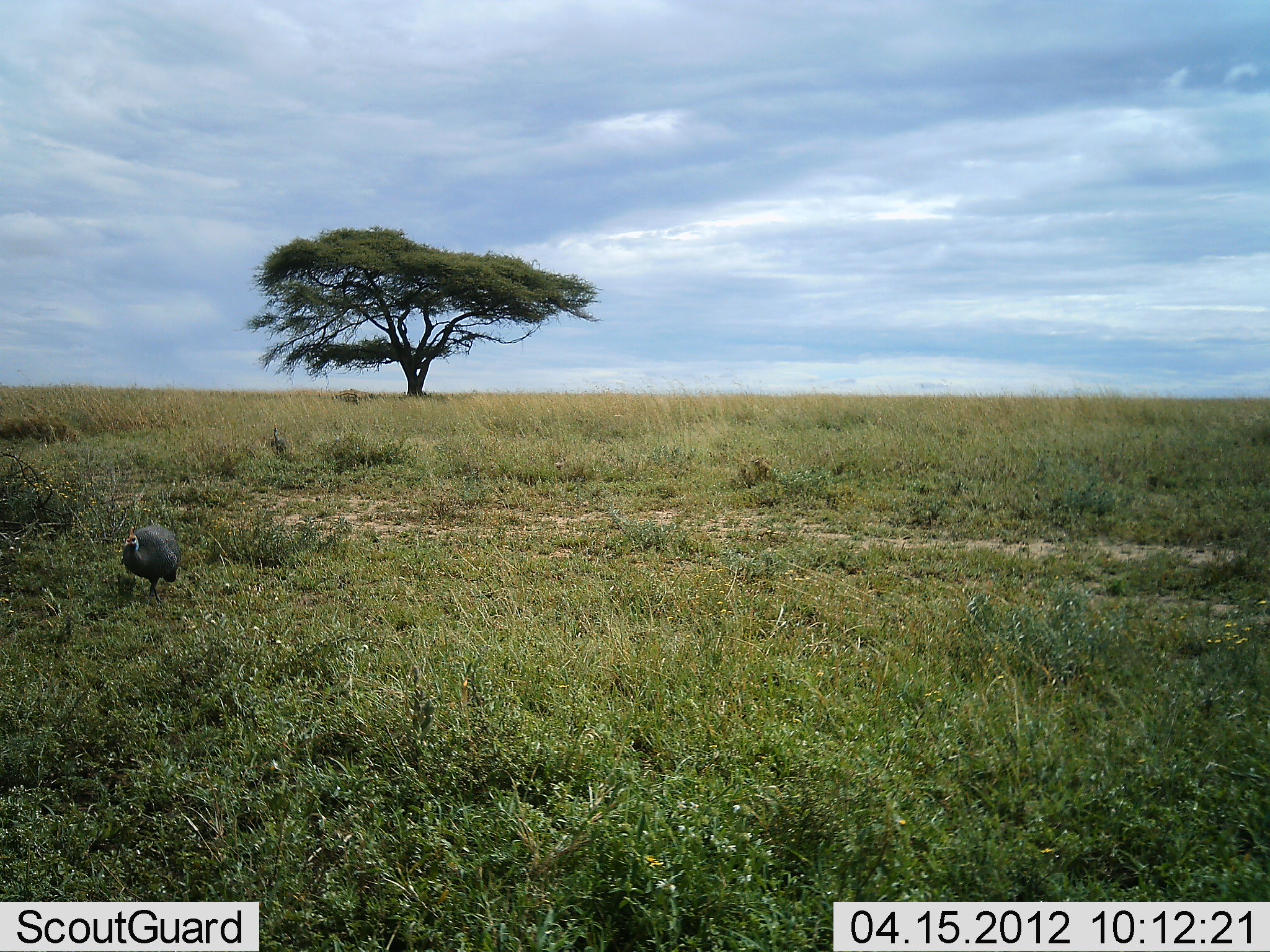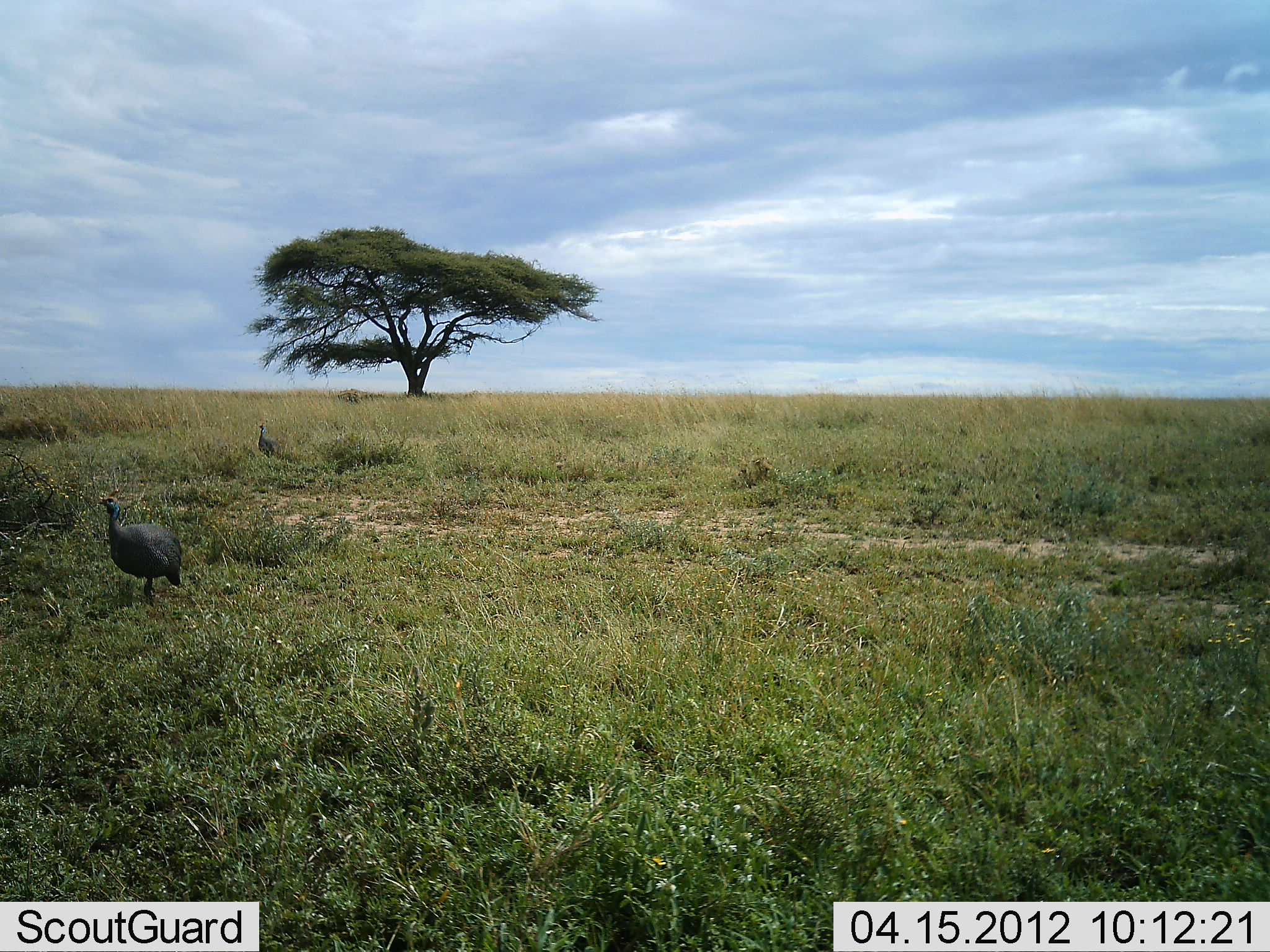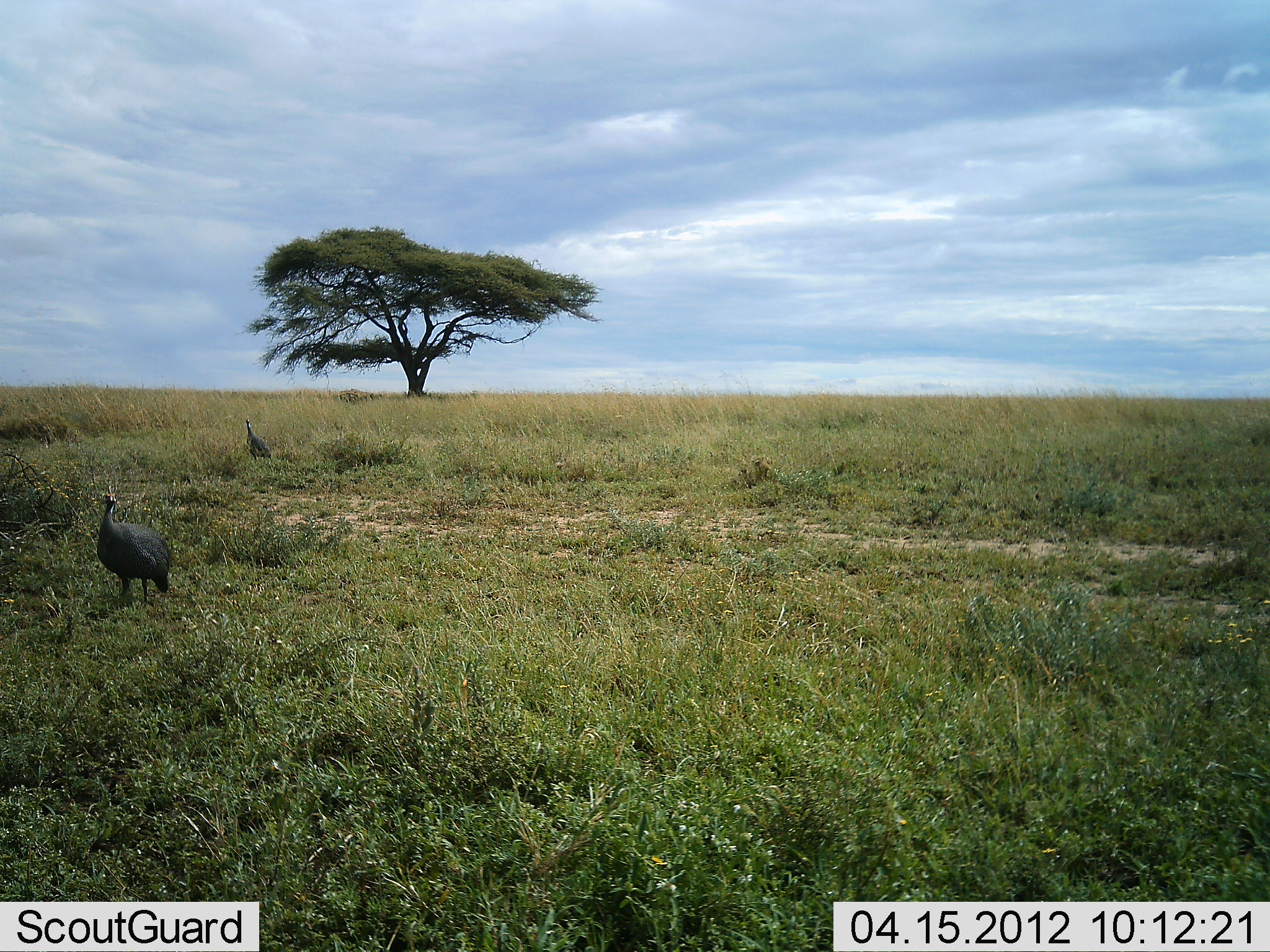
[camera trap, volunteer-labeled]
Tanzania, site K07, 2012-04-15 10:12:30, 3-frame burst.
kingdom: Animalia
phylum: Chordata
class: Aves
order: Galliformes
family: Numididae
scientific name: Numididae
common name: guinea fowl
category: guineafowl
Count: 2.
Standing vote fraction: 20%.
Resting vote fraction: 0%.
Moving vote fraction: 87%.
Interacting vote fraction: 0%.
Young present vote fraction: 0%.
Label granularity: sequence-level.